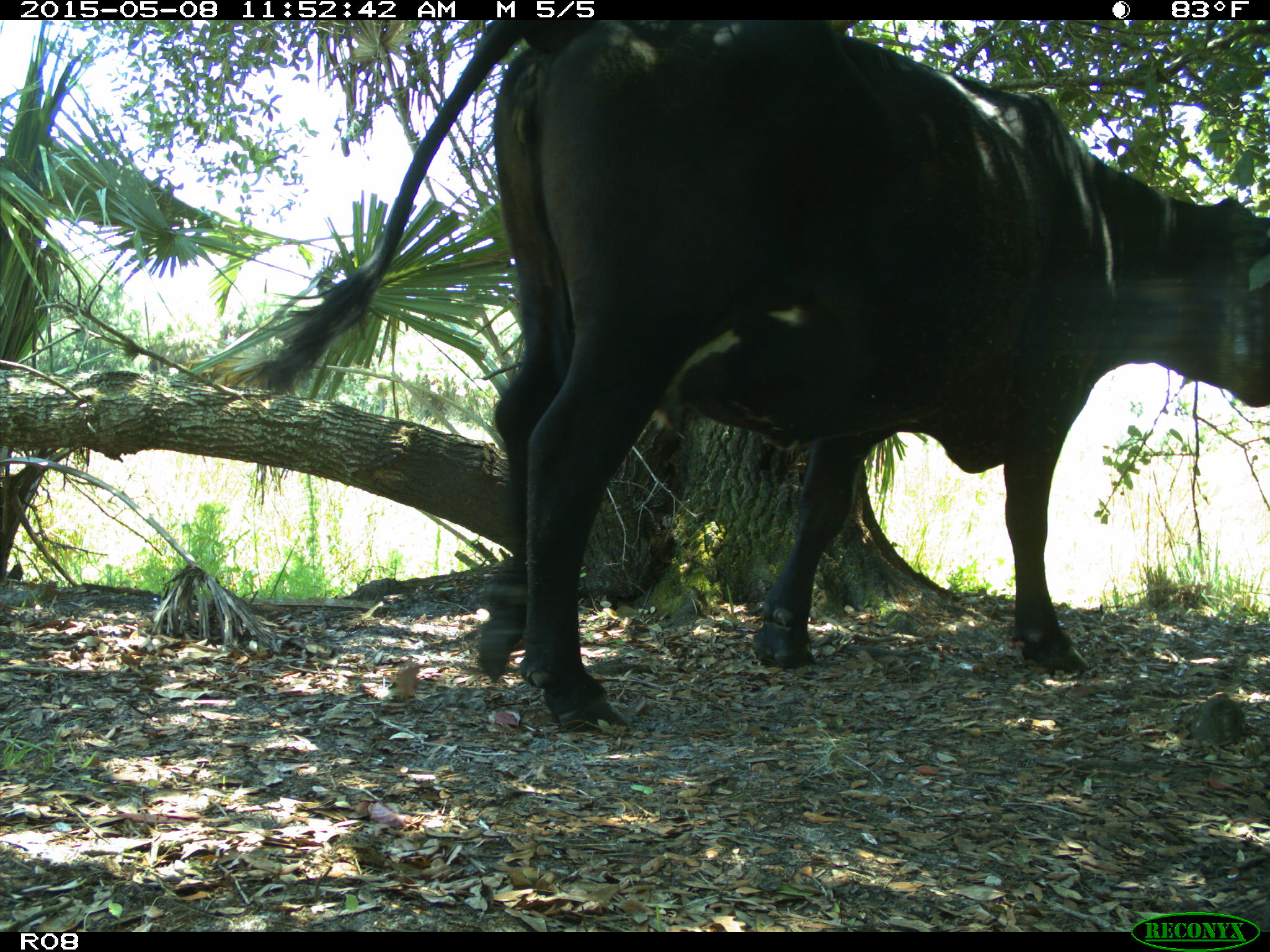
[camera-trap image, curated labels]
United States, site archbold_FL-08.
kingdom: Animalia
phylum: Chordata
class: Mammalia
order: Artiodactyla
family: Bovidae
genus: Bos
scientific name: Bos taurus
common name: domestic cow